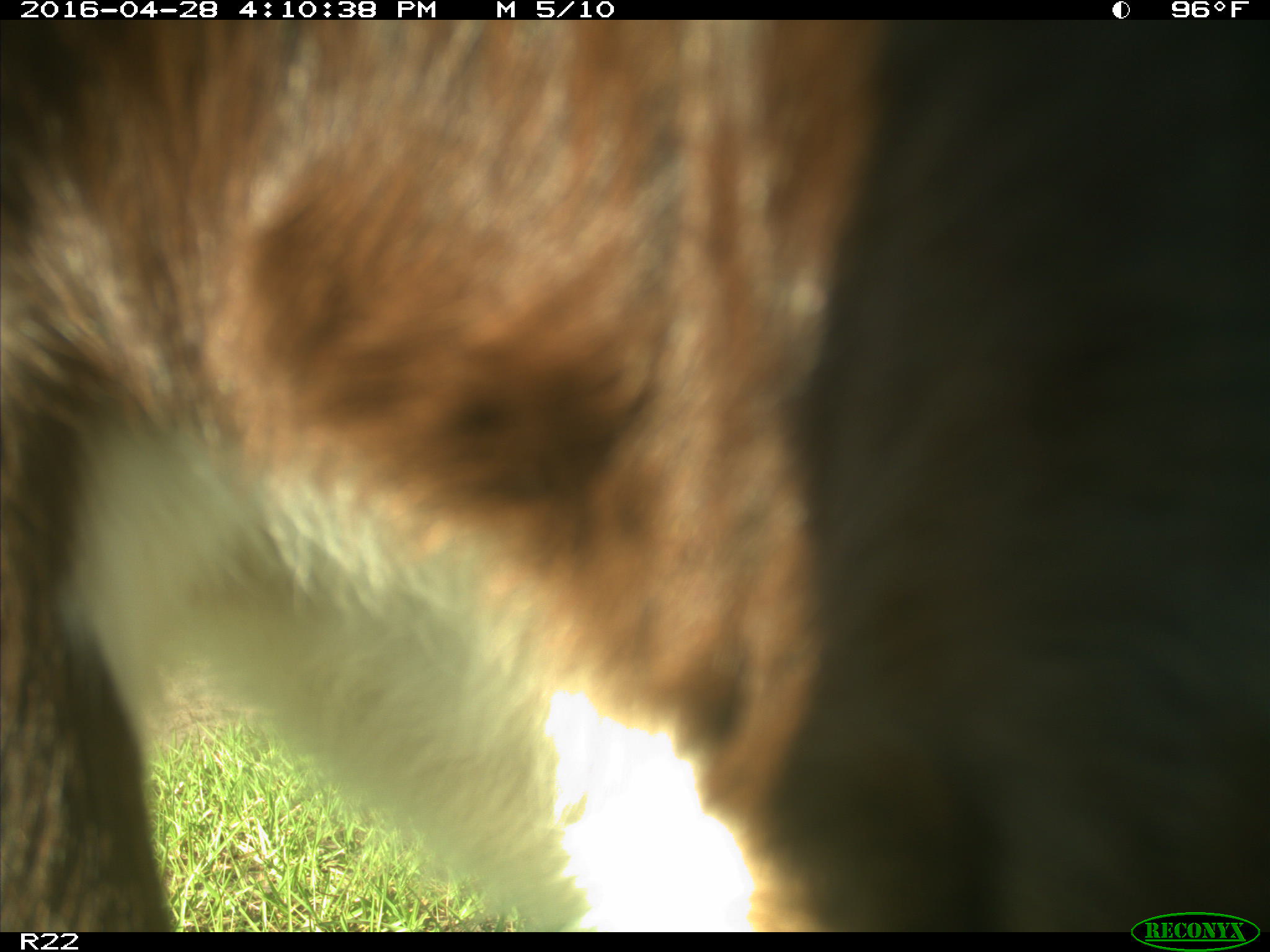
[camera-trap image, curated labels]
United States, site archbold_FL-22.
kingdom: Animalia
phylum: Chordata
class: Mammalia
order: Artiodactyla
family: Bovidae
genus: Bos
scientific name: Bos taurus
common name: domestic cow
Bos taurus (domestic cow).